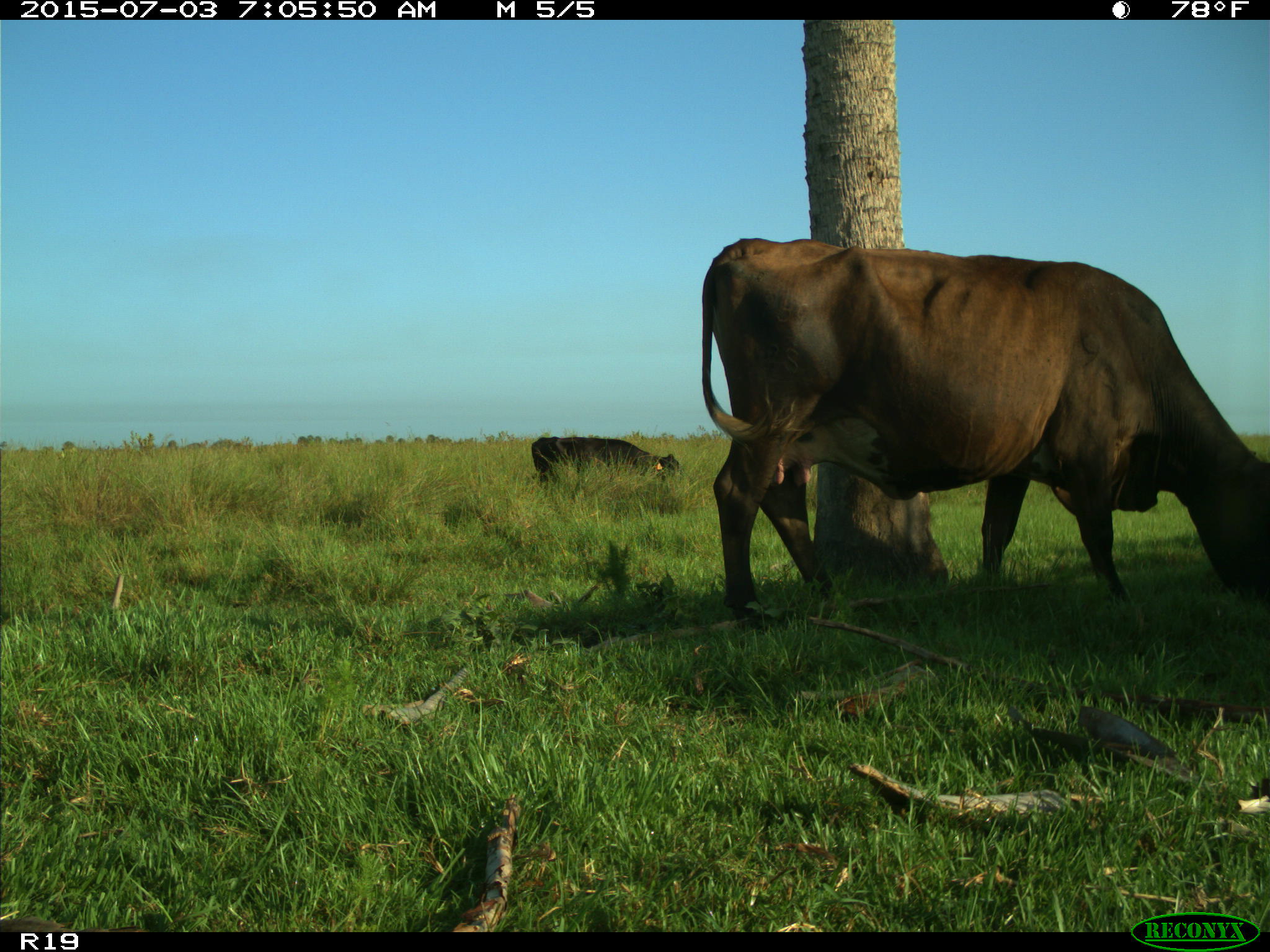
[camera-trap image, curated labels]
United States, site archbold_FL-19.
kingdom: Animalia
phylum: Chordata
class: Mammalia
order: Artiodactyla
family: Bovidae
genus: Bos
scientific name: Bos taurus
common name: domestic cow